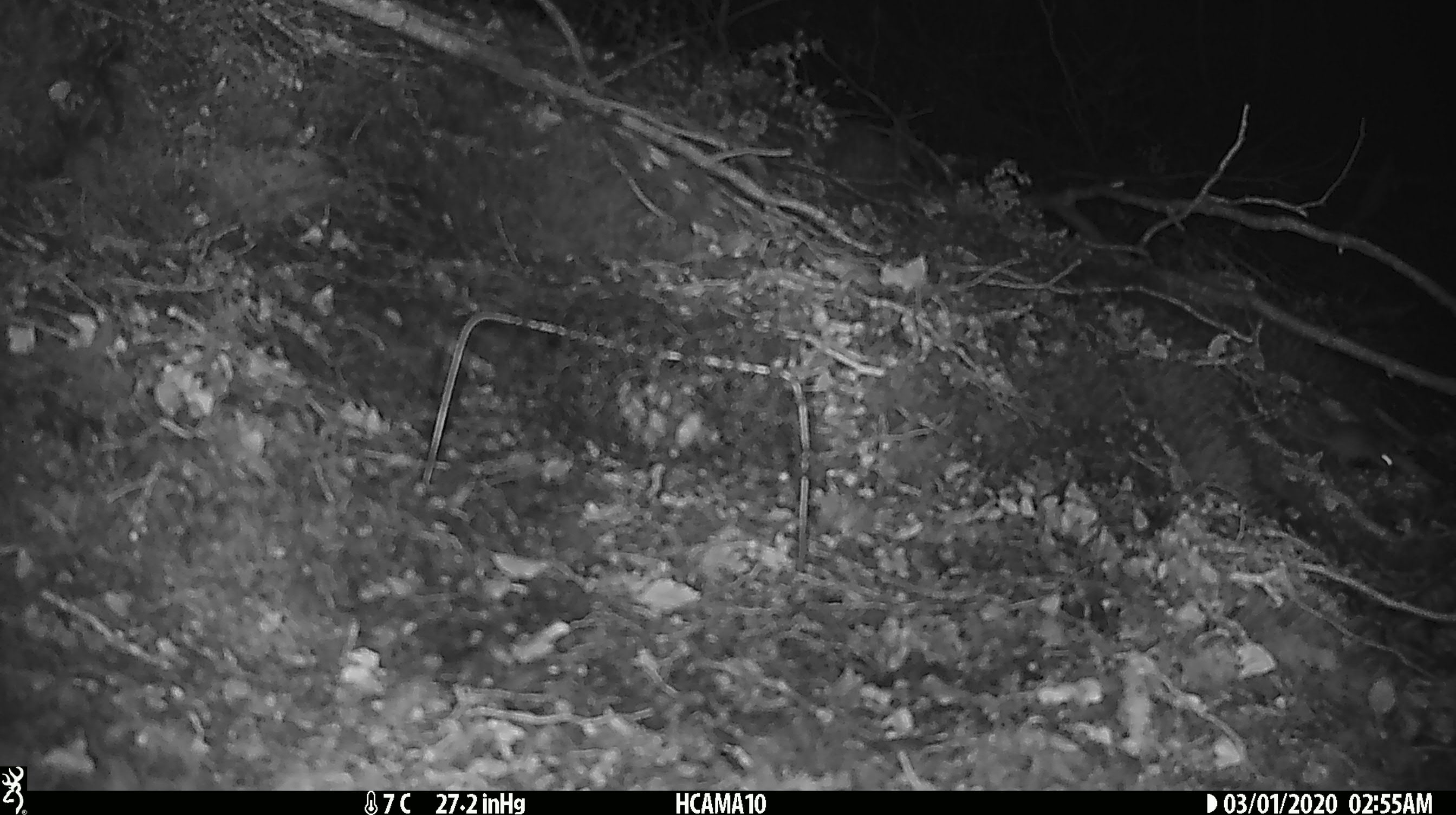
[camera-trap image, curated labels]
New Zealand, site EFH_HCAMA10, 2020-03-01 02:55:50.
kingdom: Animalia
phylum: Chordata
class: Mammalia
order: Rodentia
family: Muridae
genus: Mus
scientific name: Mus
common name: mouse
Mouse (Mus).